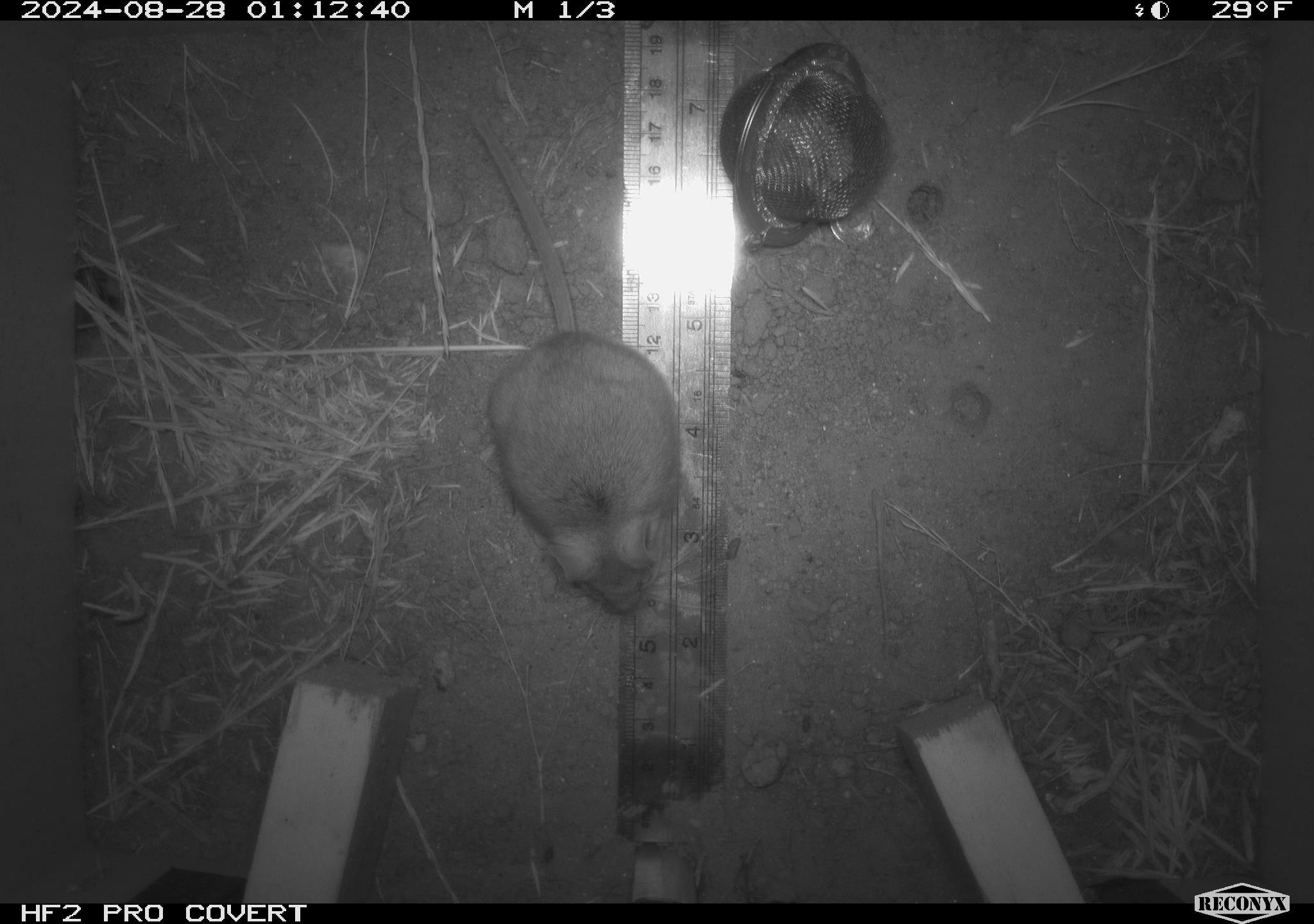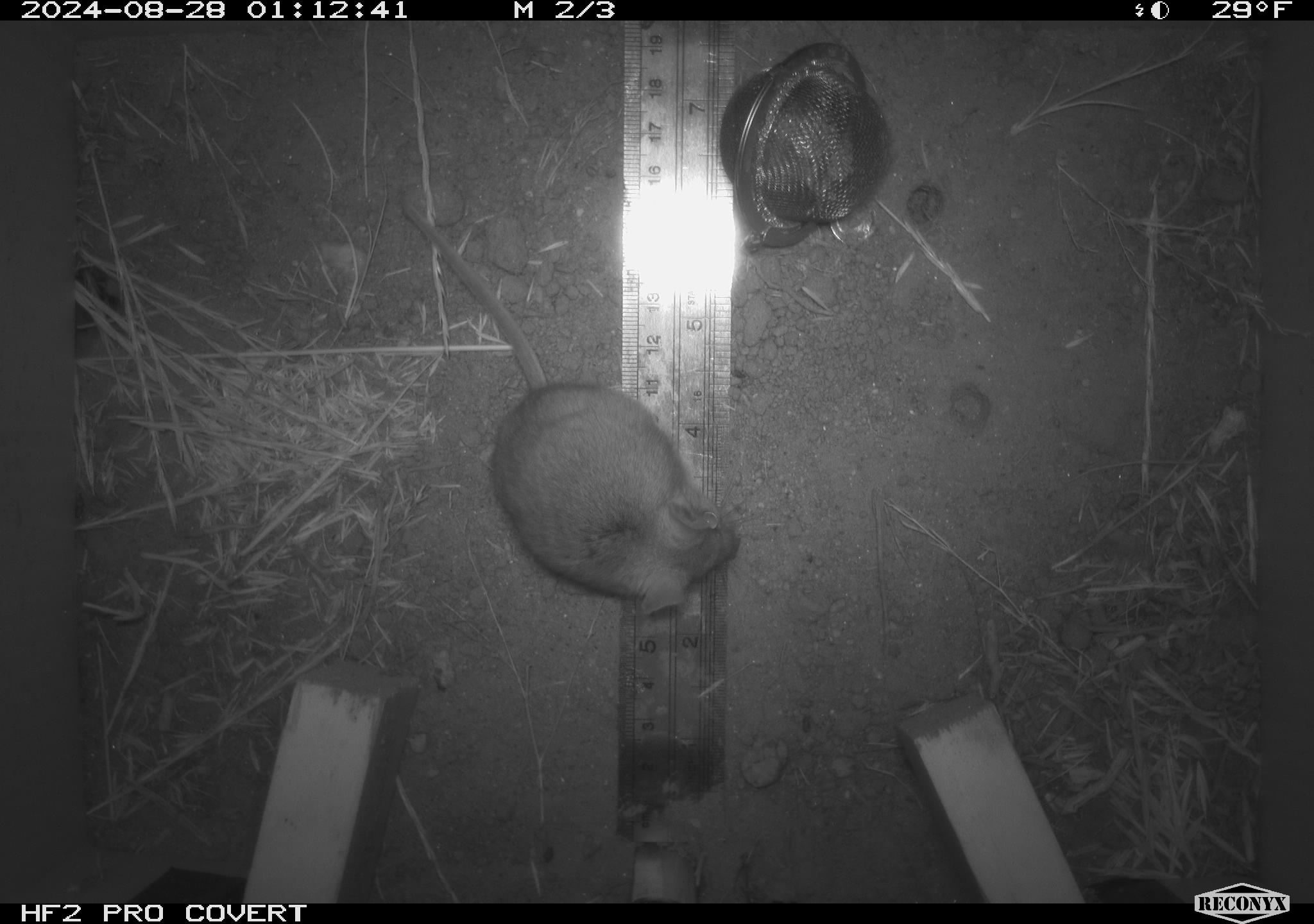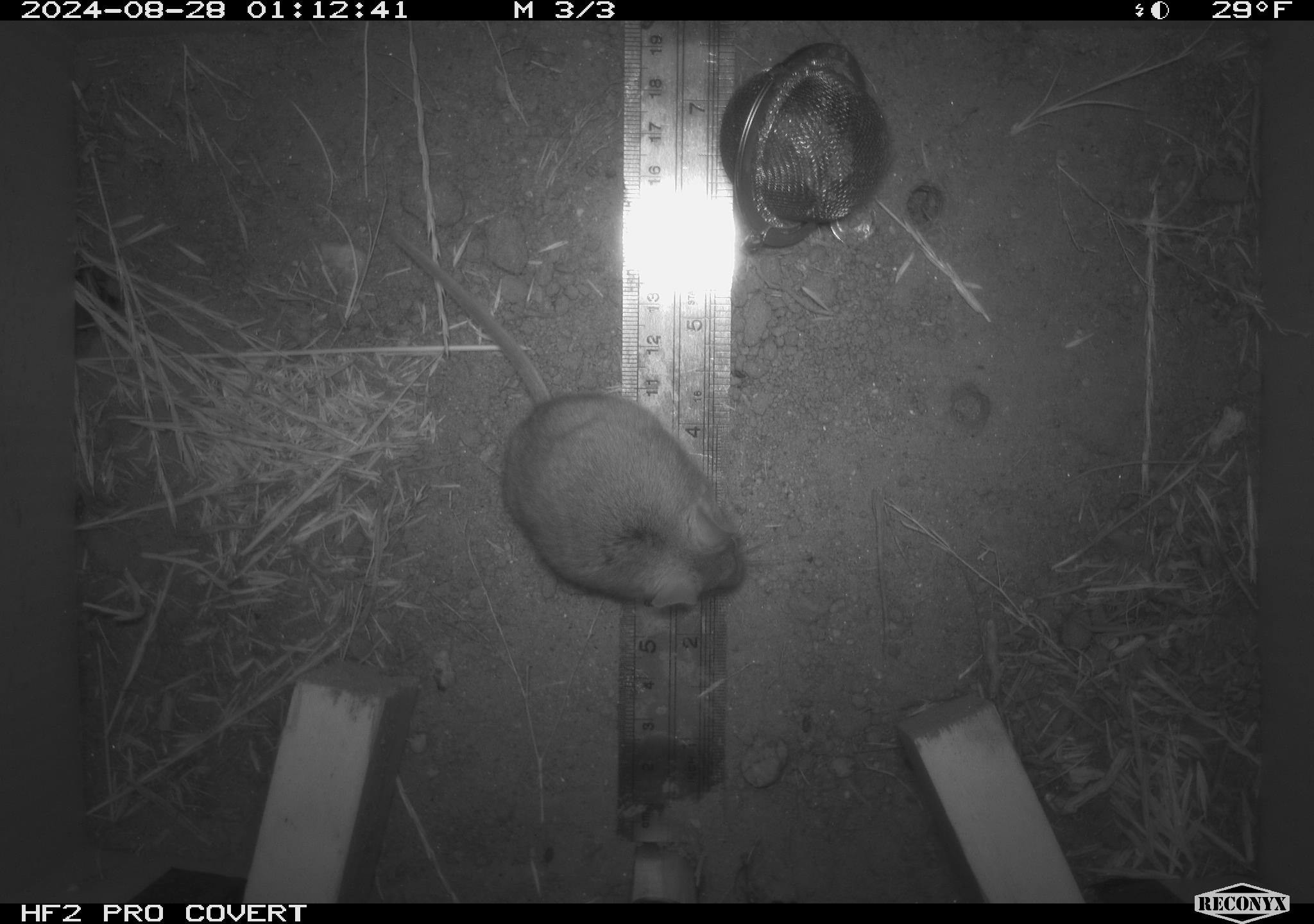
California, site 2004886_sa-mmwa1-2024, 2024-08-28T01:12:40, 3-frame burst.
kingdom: Animalia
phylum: Chordata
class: Mammalia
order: Rodentia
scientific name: Rodentia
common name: mouse species